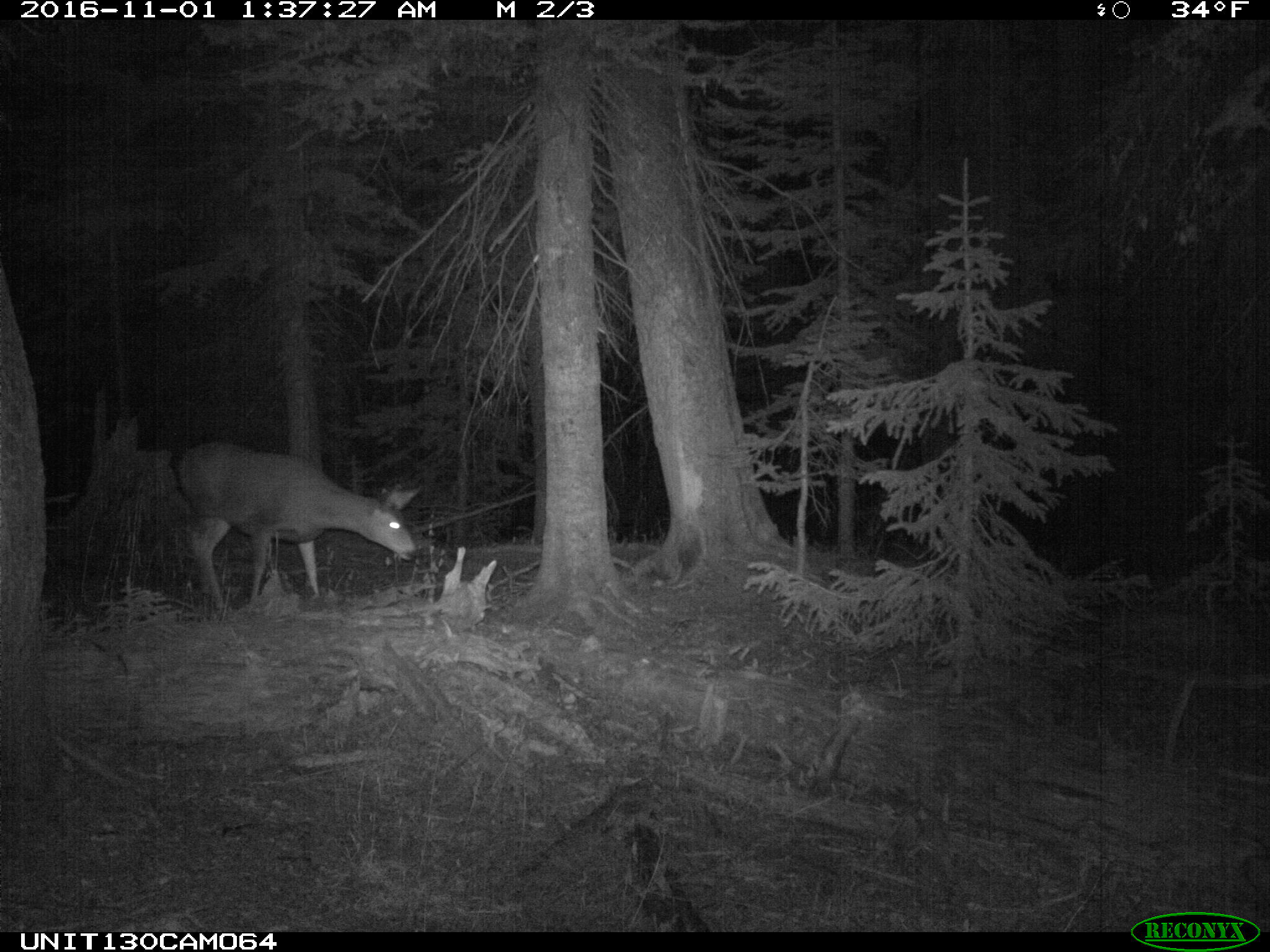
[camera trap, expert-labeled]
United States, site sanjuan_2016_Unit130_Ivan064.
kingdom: Animalia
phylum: Chordata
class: Mammalia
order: Artiodactyla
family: Cervidae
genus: Odocoileus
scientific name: Odocoileus hemionus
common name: mule deer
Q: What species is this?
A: Odocoileus hemionus (mule deer).